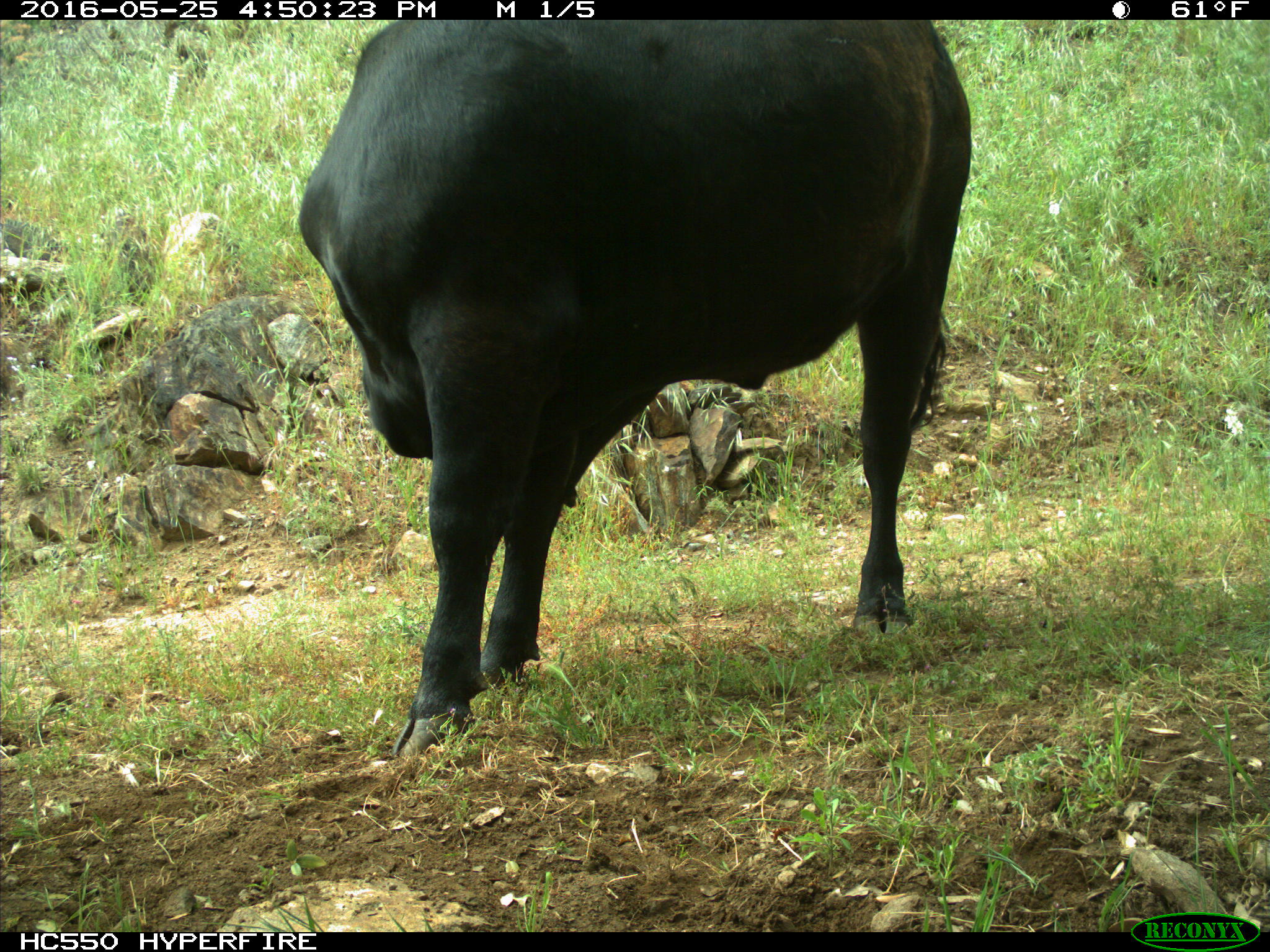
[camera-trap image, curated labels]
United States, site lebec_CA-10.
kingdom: Animalia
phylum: Chordata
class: Mammalia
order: Artiodactyla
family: Bovidae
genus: Bos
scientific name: Bos taurus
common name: domestic cow